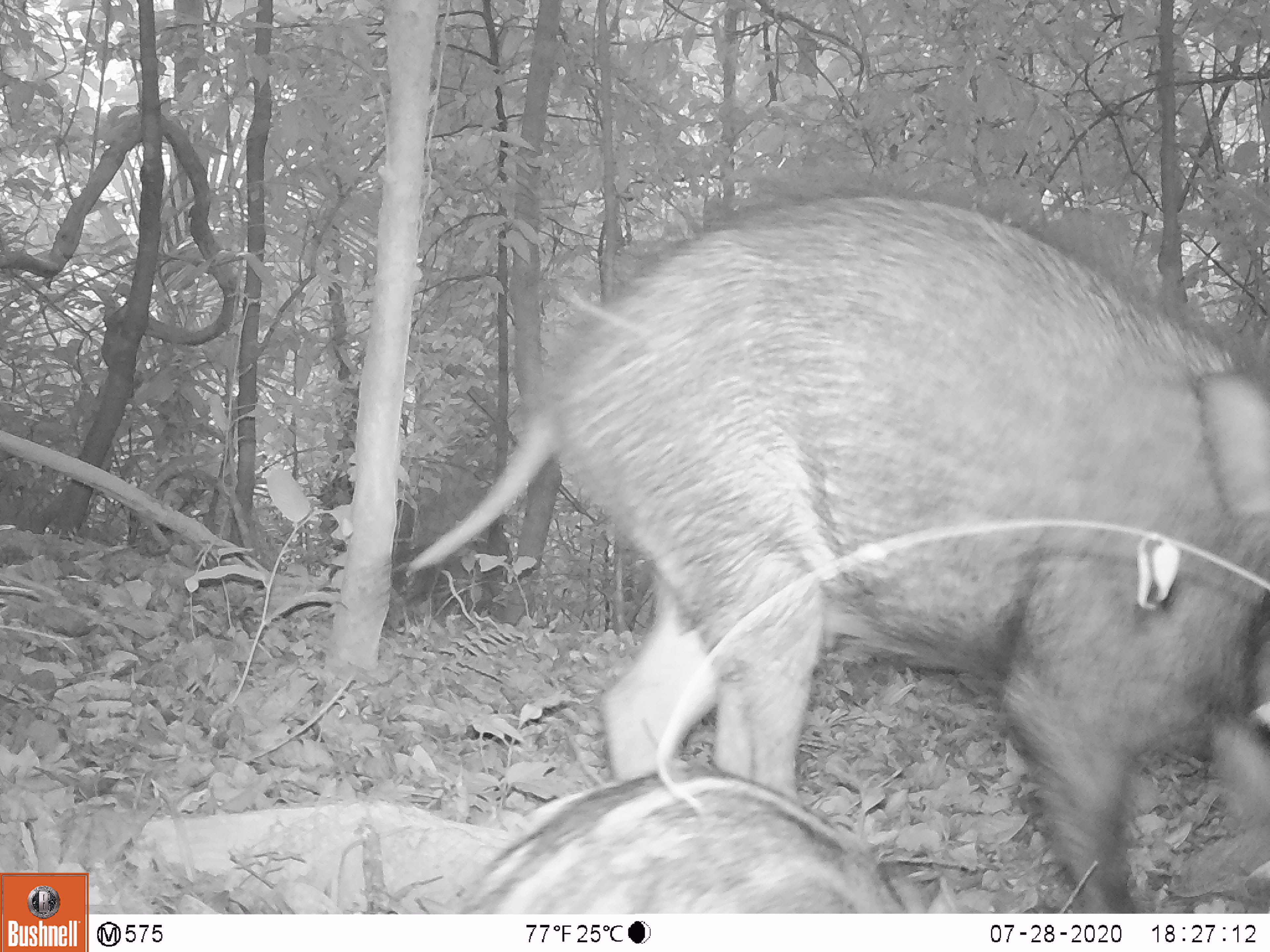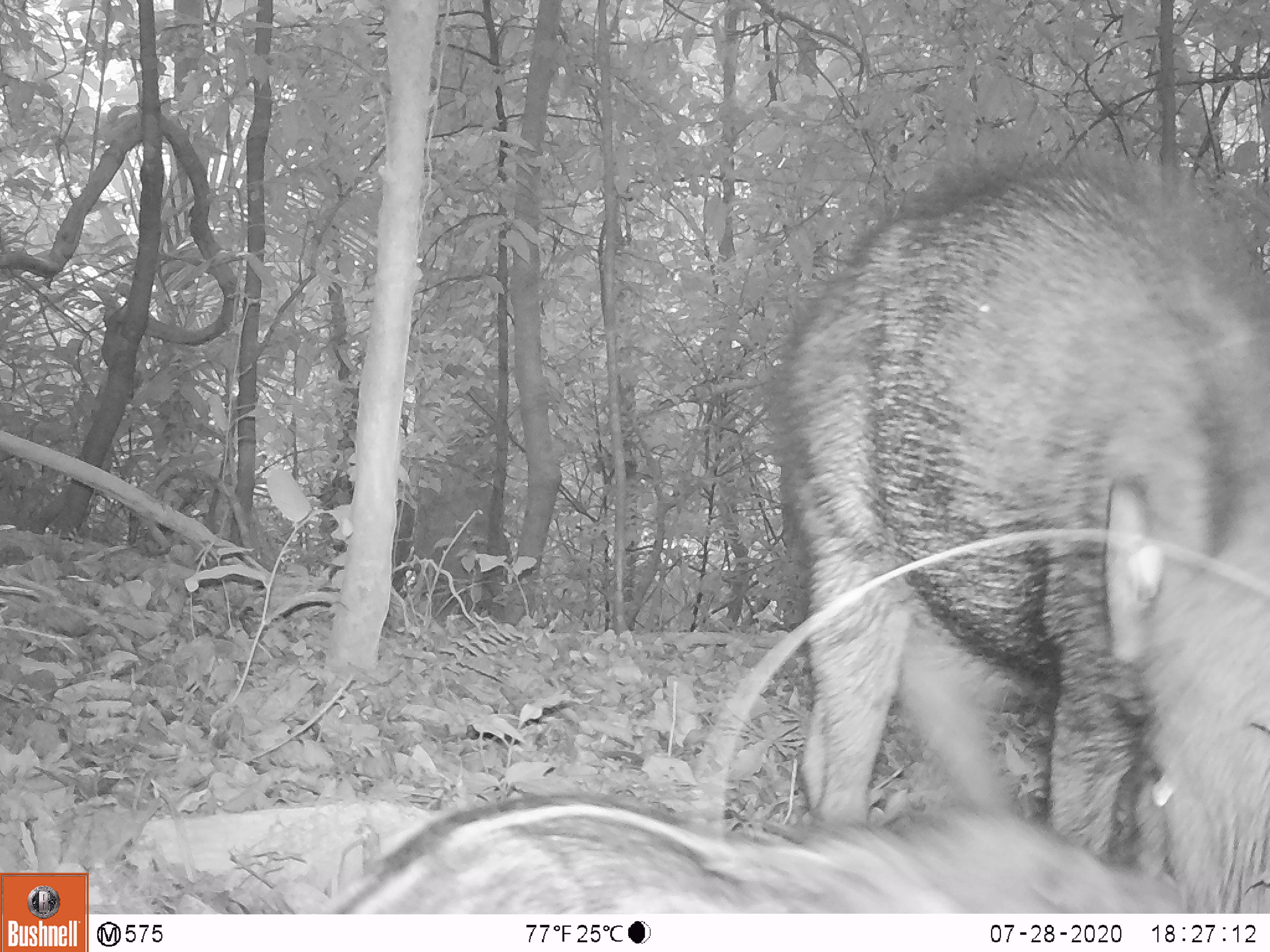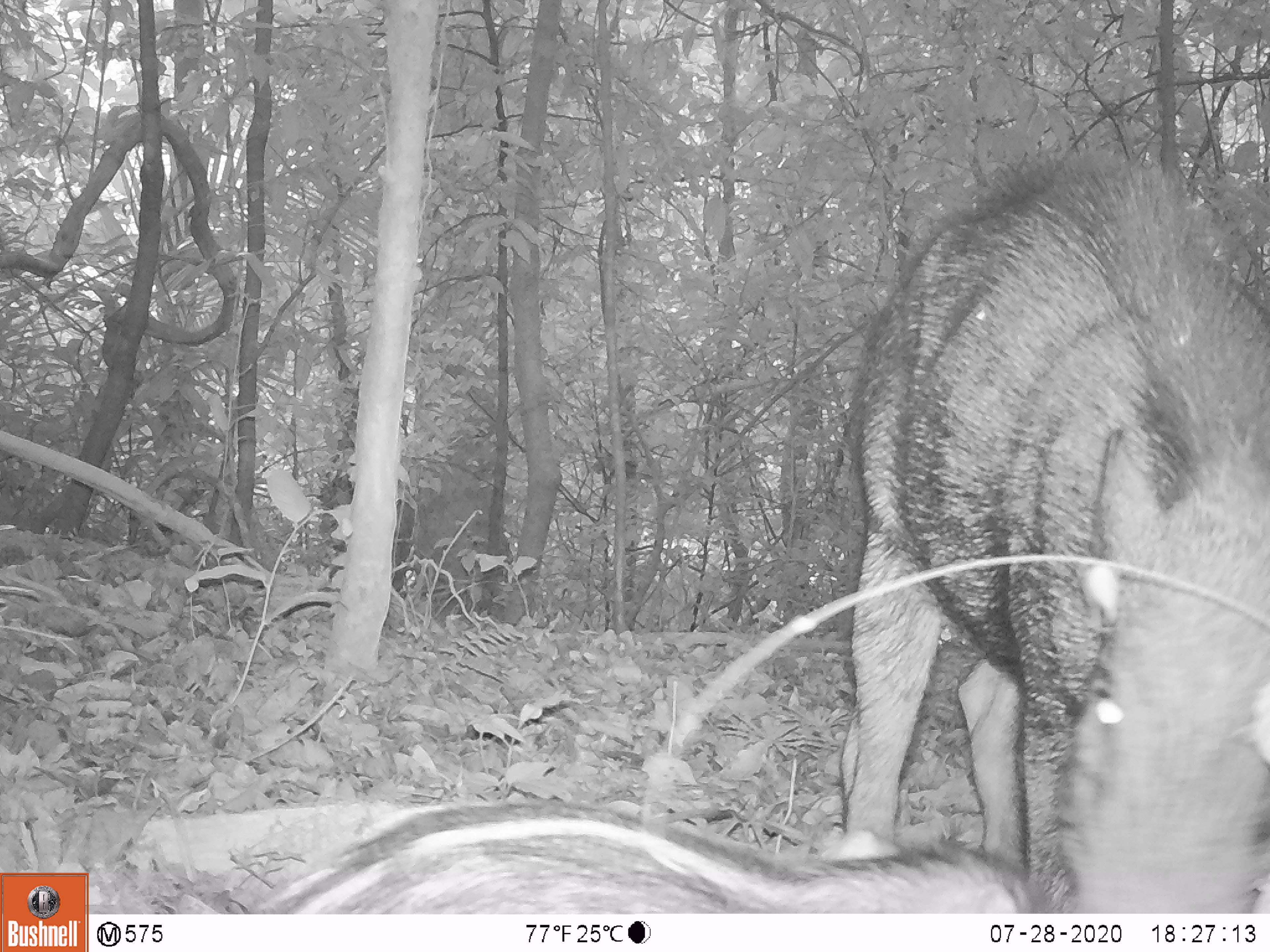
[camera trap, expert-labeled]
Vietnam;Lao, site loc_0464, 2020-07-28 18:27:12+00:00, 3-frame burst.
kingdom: Animalia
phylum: Chordata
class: Mammalia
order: Artiodactyla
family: Suidae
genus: Sus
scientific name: Sus scrofa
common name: eurasian wild pig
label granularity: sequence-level